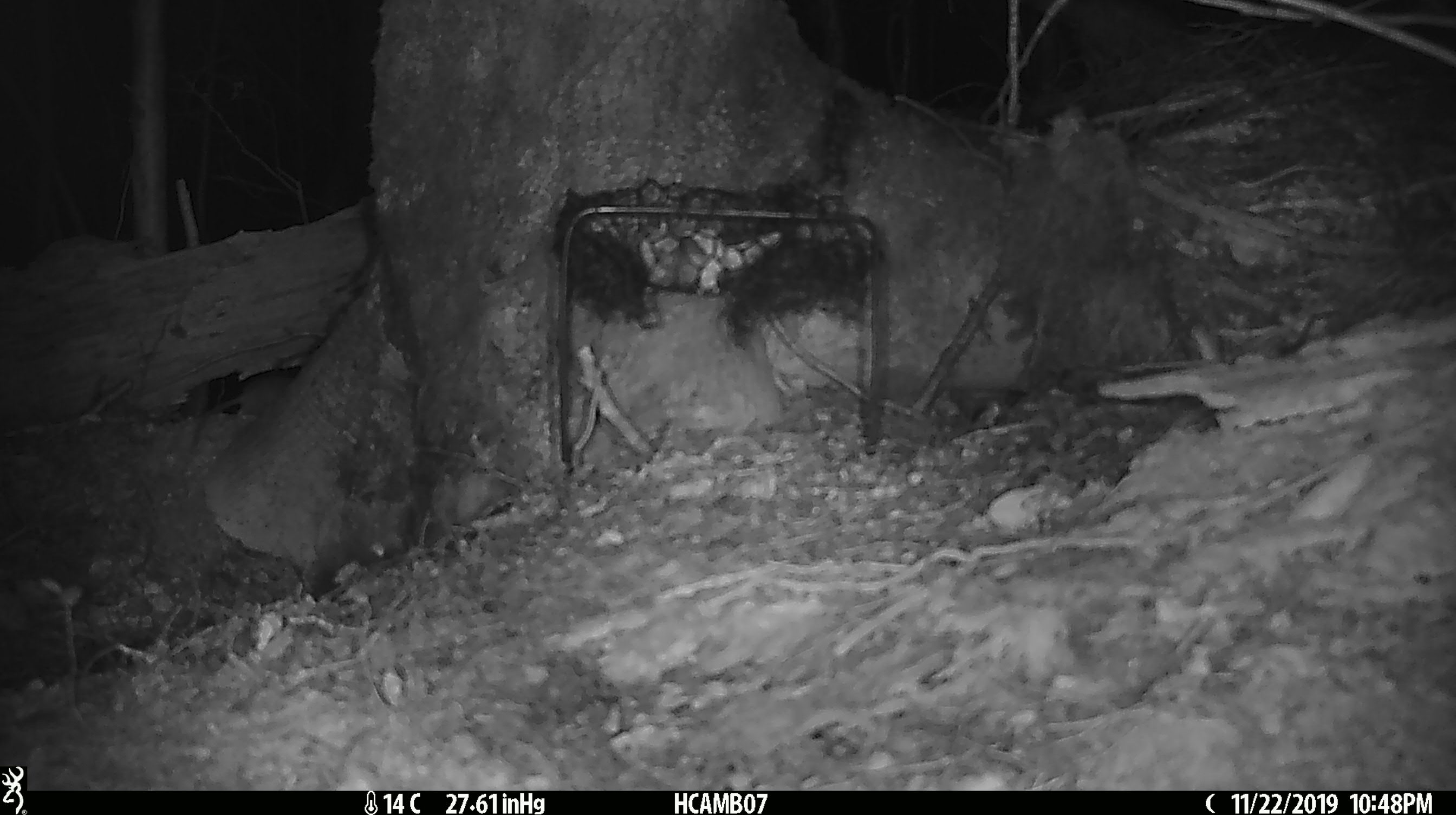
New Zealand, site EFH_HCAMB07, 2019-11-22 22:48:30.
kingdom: Animalia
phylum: Chordata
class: Mammalia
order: Rodentia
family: Muridae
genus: Mus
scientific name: Mus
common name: mouse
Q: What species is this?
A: Mouse (Mus).